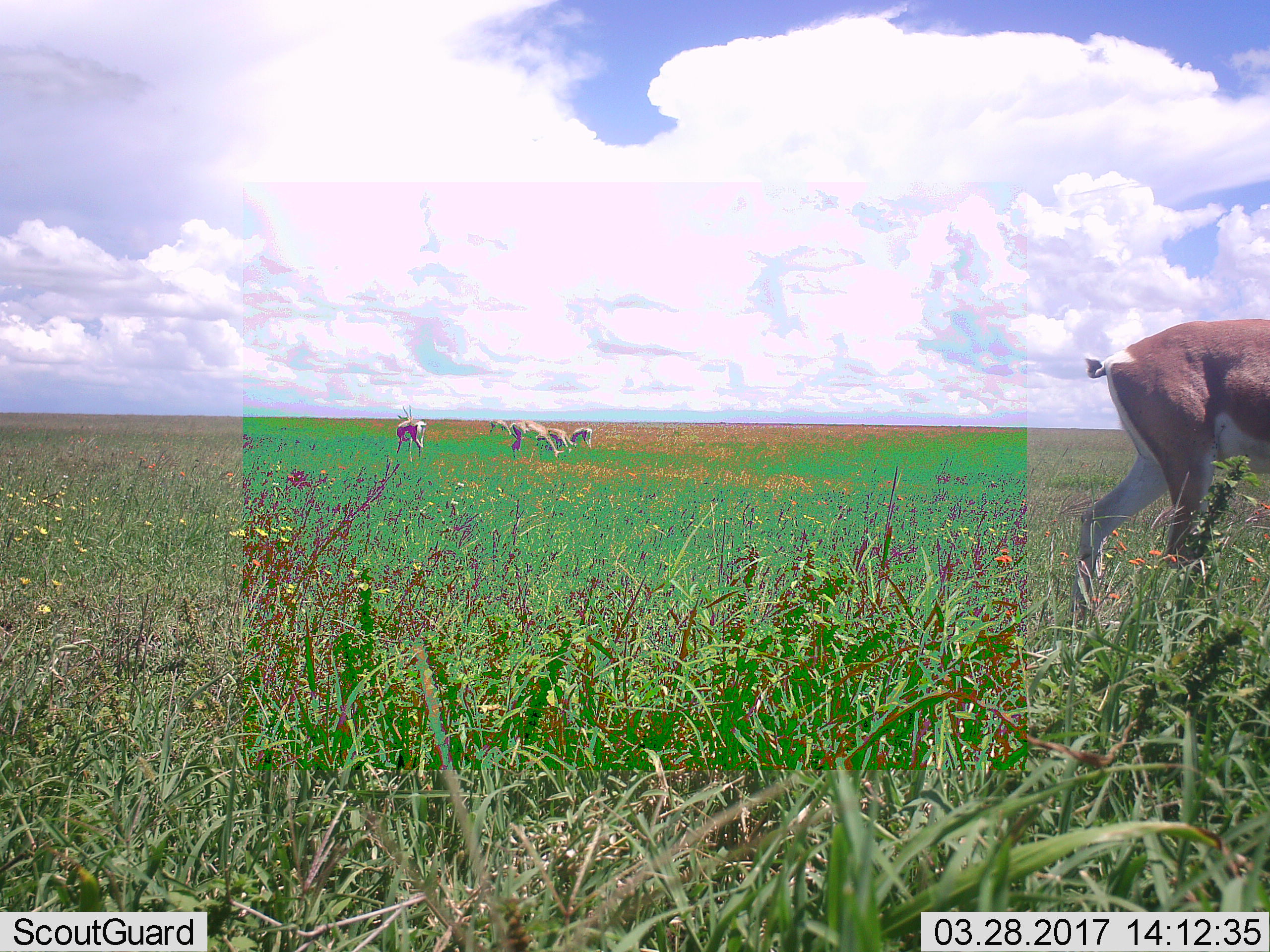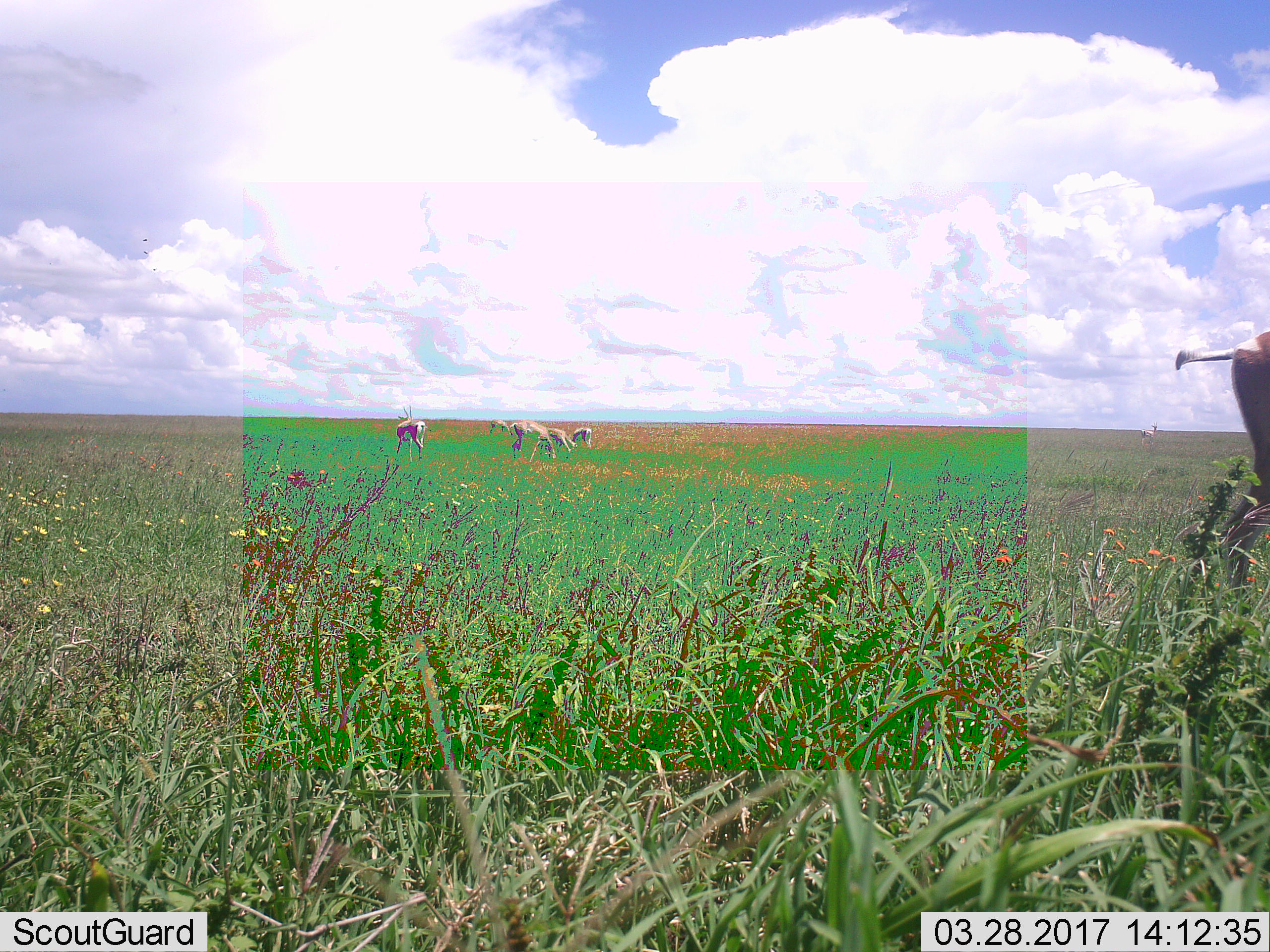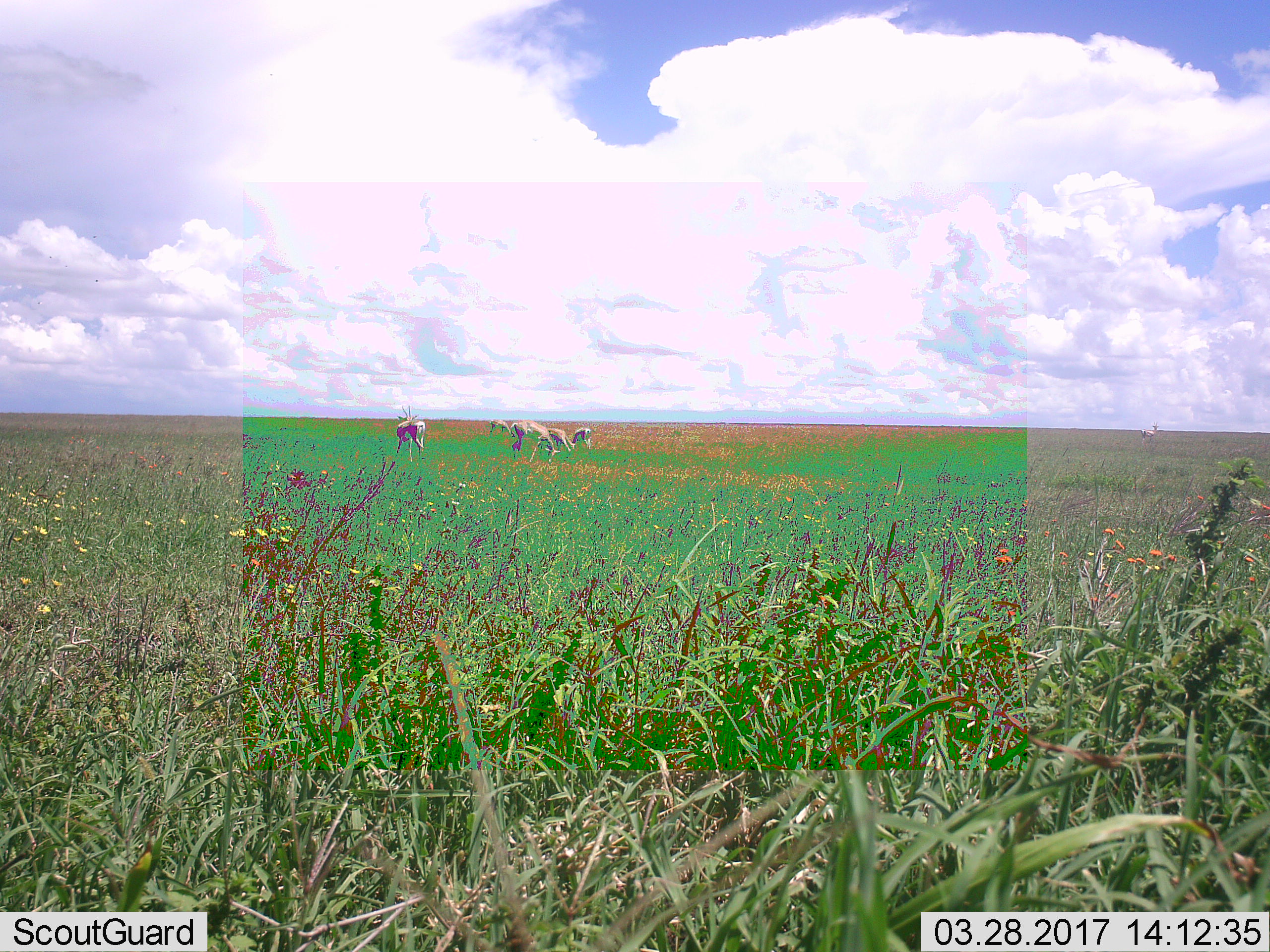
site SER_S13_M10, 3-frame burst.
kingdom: Animalia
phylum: Chordata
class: Mammalia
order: Artiodactyla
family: Bovidae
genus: Nanger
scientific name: Nanger granti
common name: grant's gazelle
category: gazellegrants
Gazellegrants (grant's gazelle) (Nanger granti), count 6. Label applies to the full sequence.